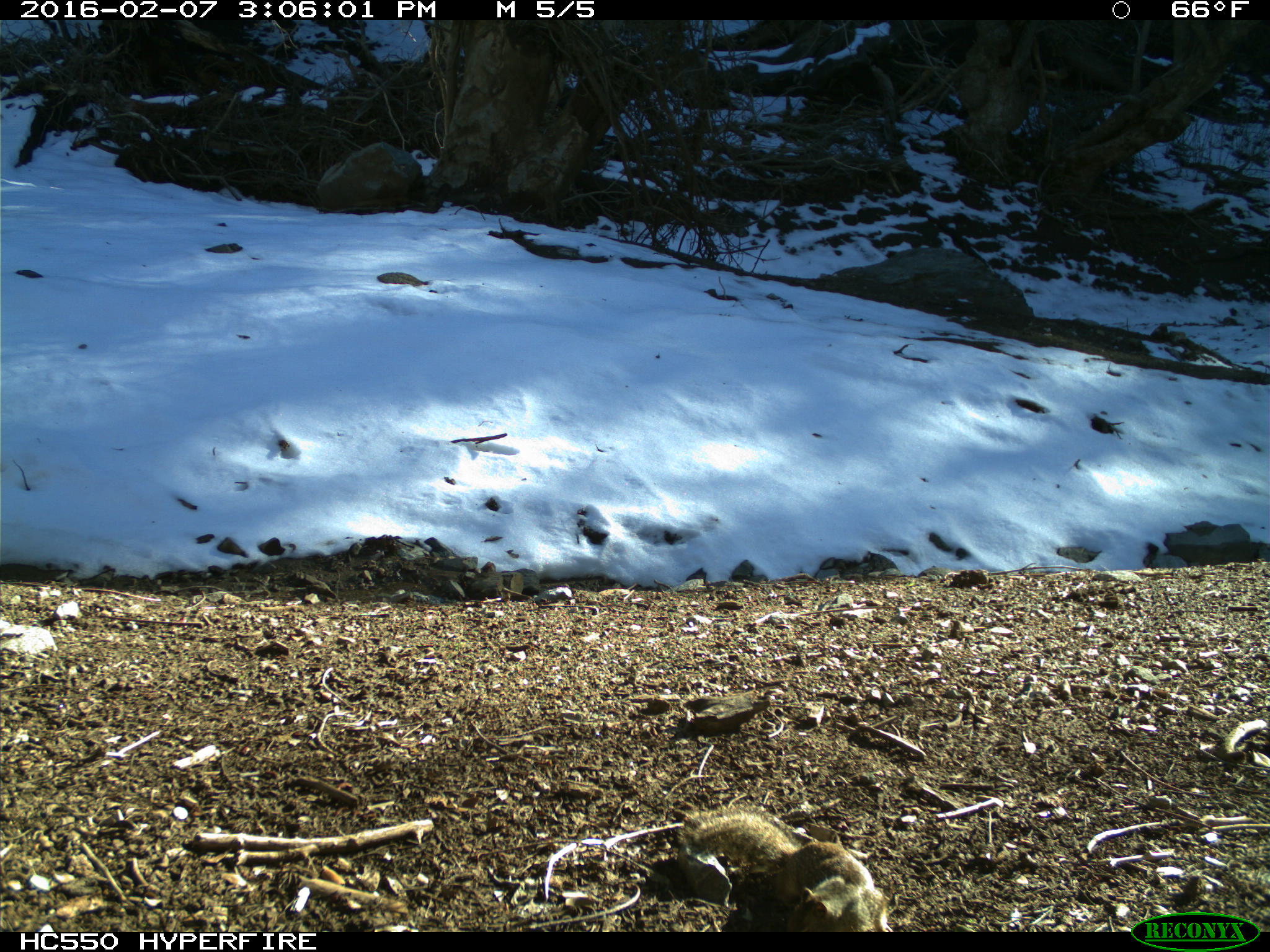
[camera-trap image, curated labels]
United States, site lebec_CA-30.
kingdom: Animalia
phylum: Chordata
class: Mammalia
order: Rodentia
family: Sciuridae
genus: Otospermophilus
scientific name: Otospermophilus beecheyi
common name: california ground squirrel